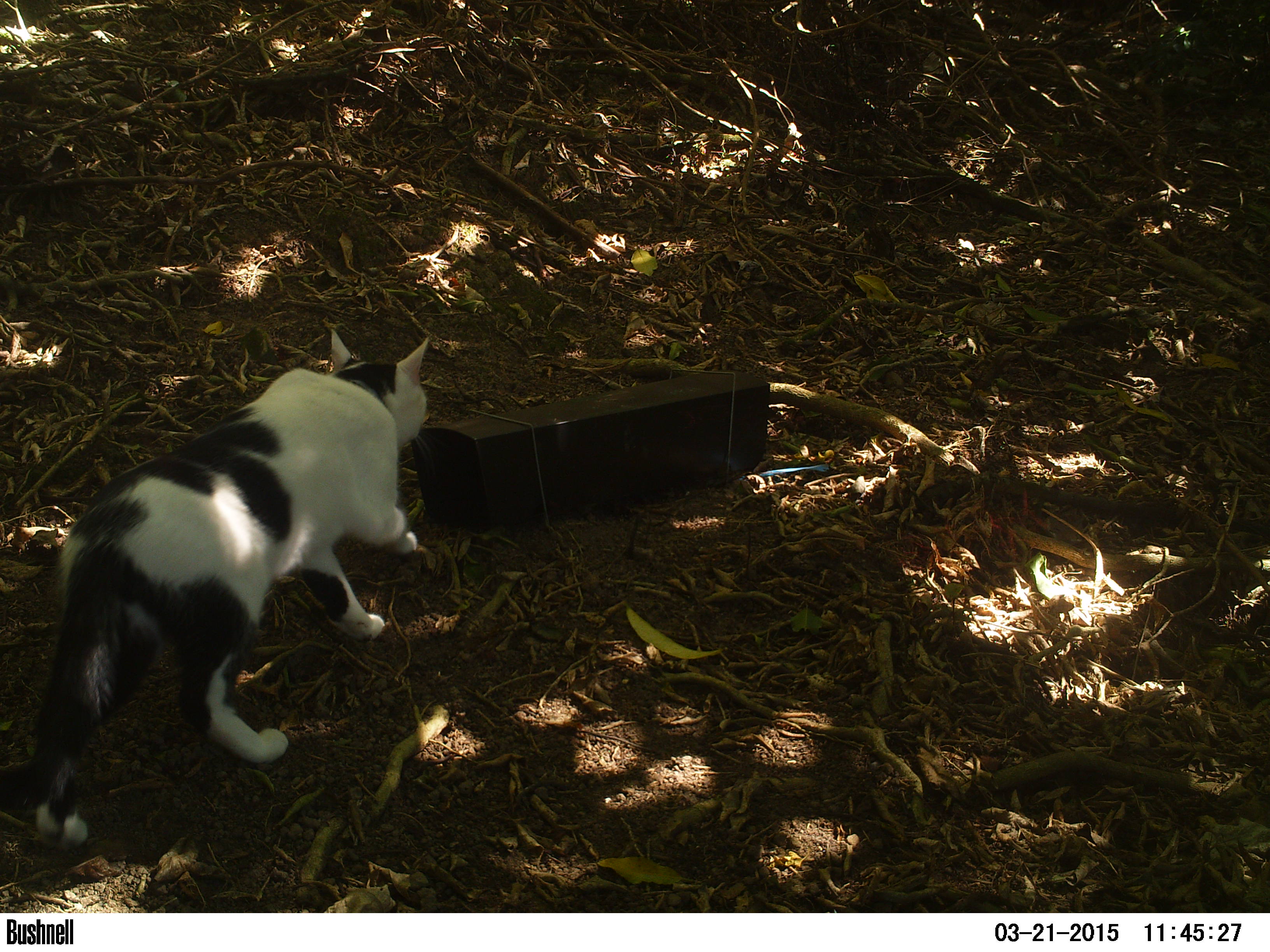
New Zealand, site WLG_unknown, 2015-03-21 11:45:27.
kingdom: Animalia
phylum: Chordata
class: Mammalia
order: Carnivora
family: Felidae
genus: Felis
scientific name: Felis catus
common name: domestic cat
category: cat